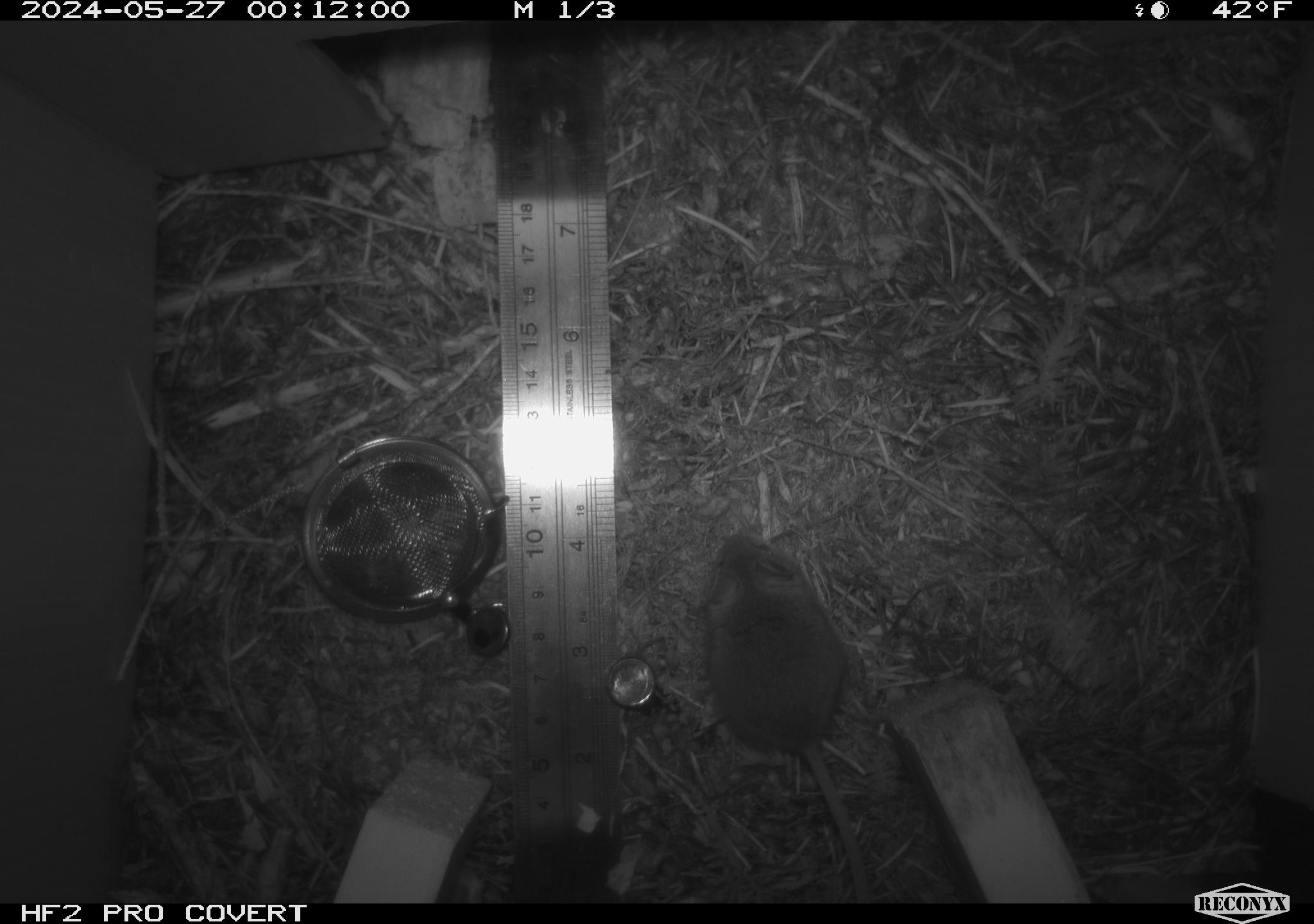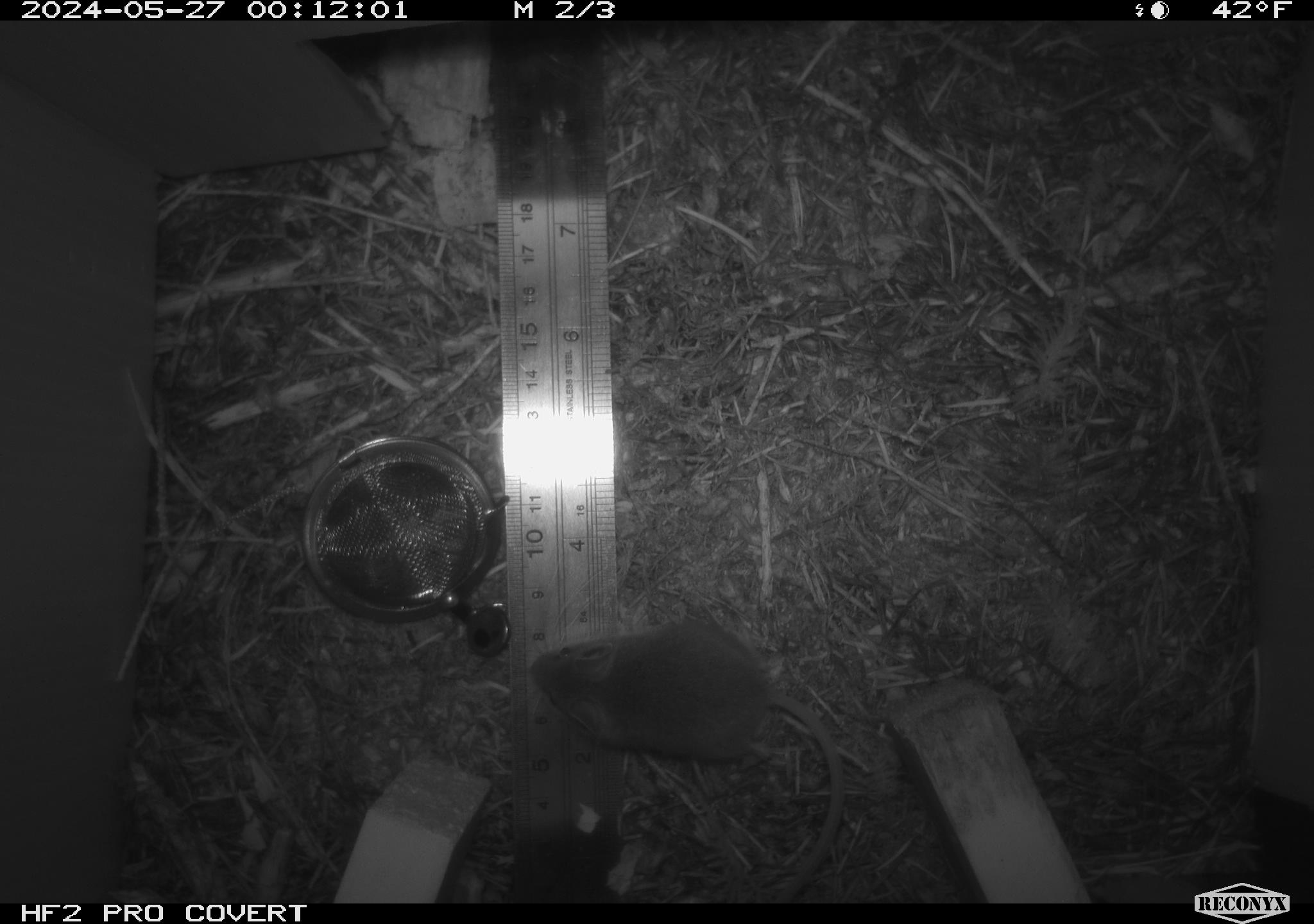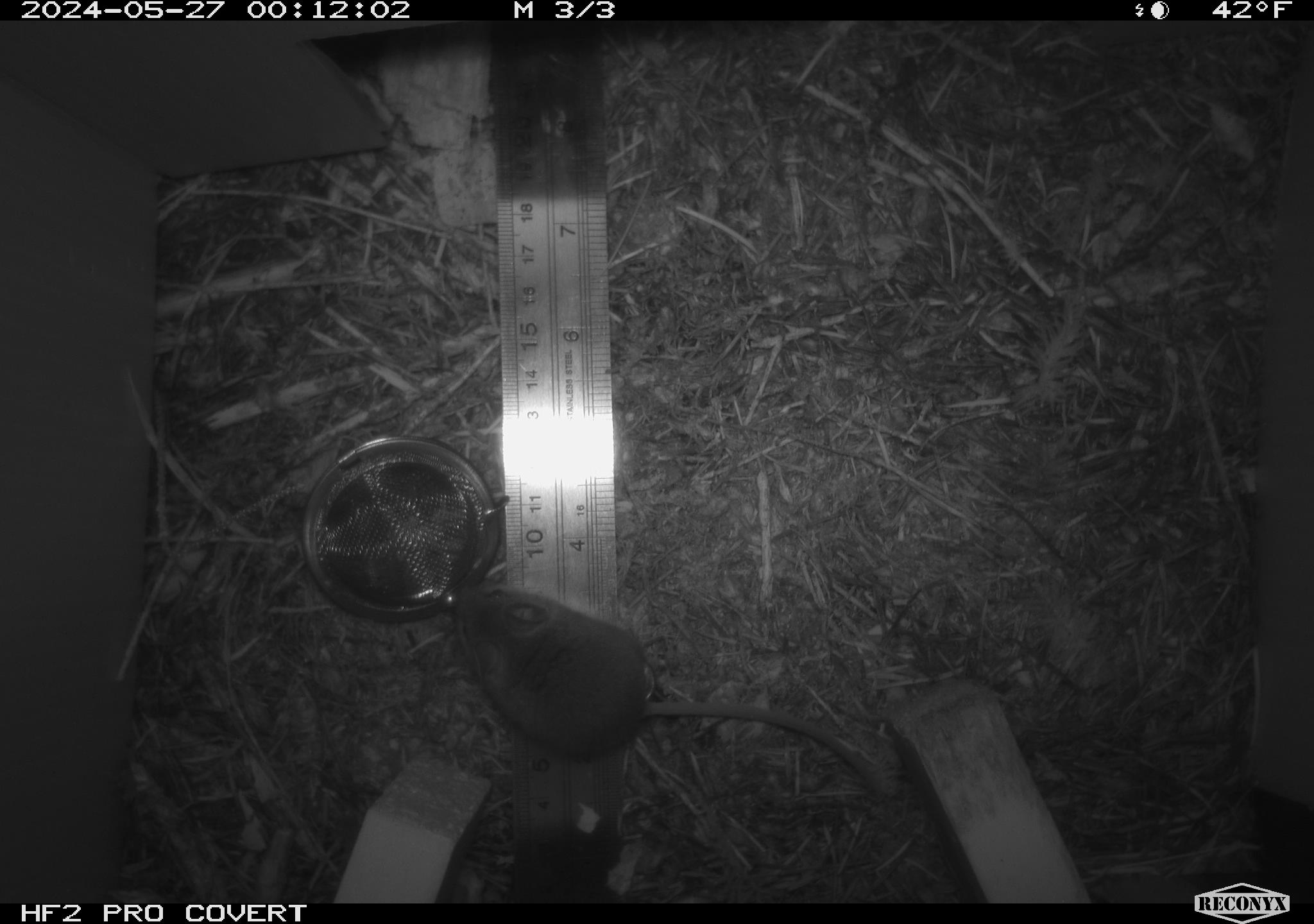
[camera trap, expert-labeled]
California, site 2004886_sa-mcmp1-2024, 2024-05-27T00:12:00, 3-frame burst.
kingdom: Animalia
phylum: Chordata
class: Mammalia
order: Rodentia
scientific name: Rodentia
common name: mouse species